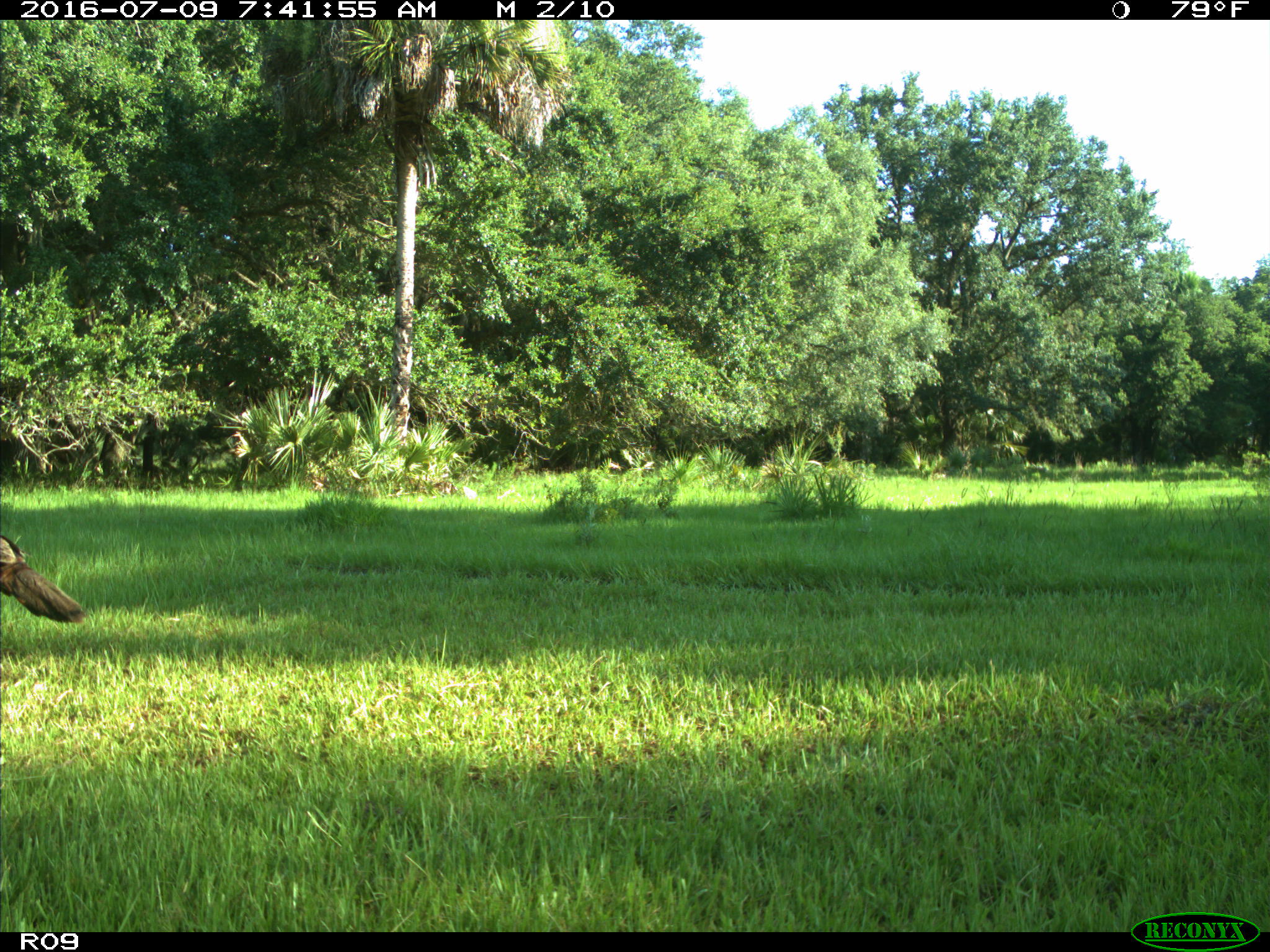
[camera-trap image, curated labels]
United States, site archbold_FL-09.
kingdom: Animalia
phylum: Chordata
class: Aves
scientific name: Aves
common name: birds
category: unidentified bird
Unidentified bird (birds) (Aves).